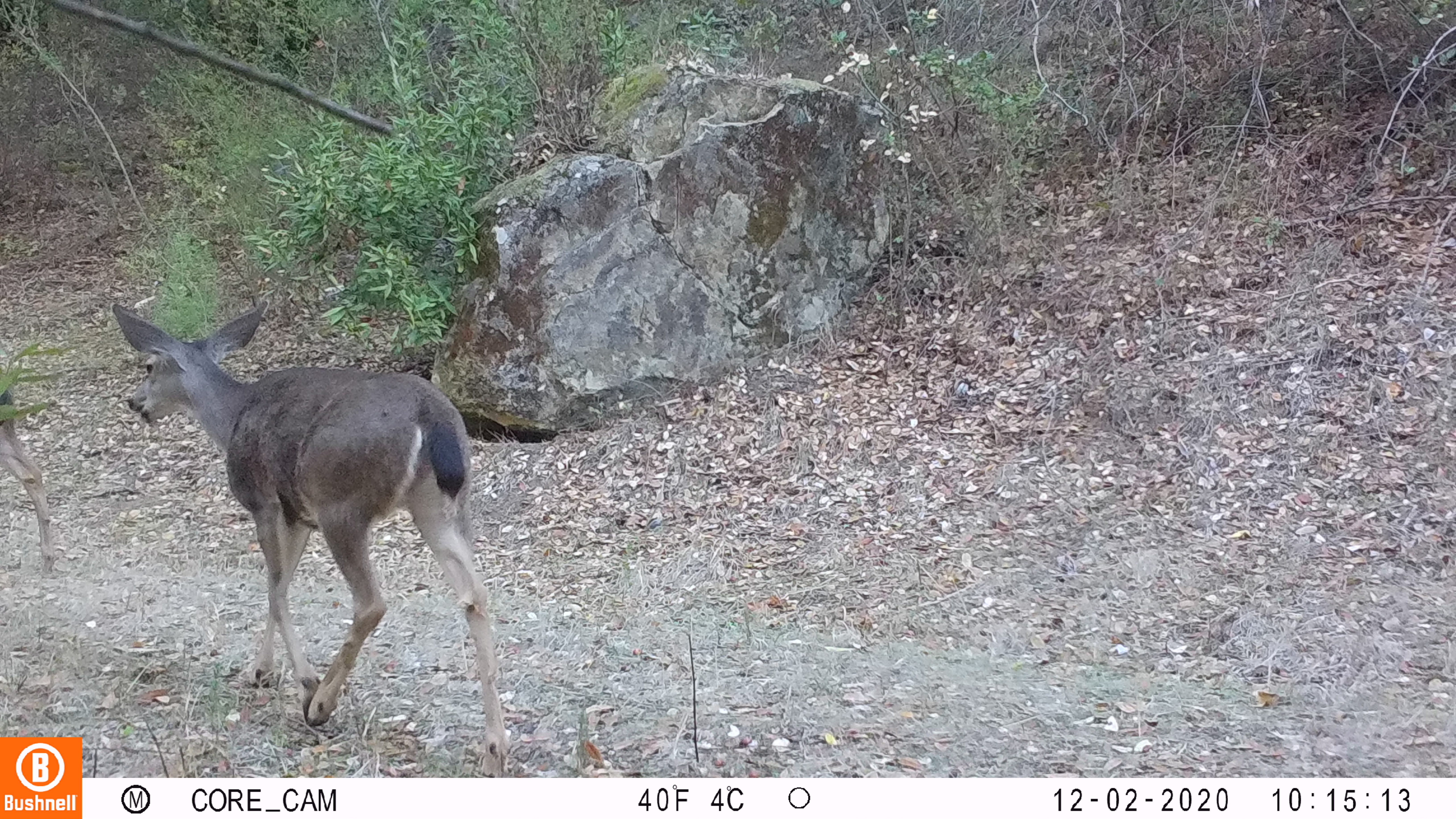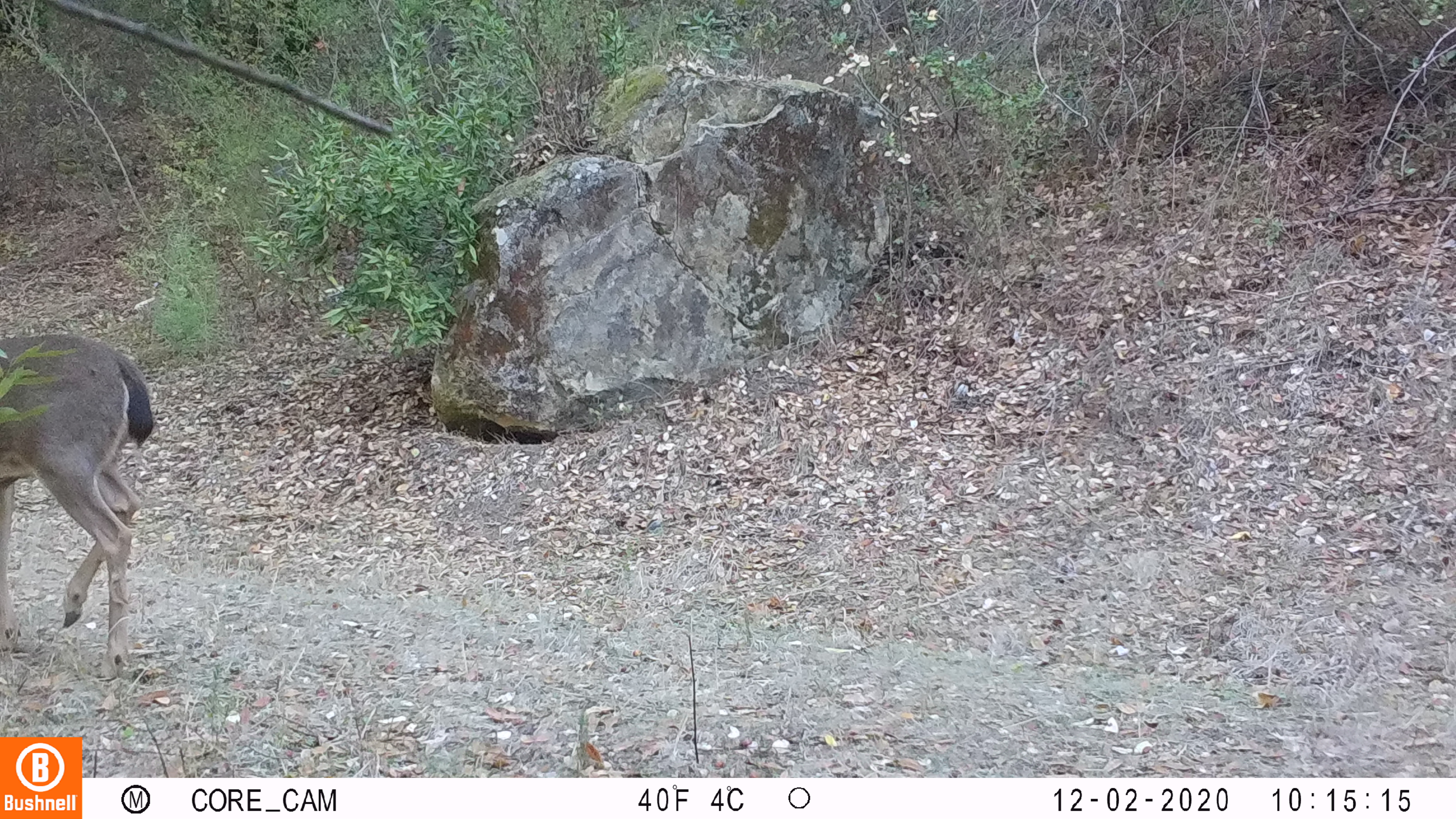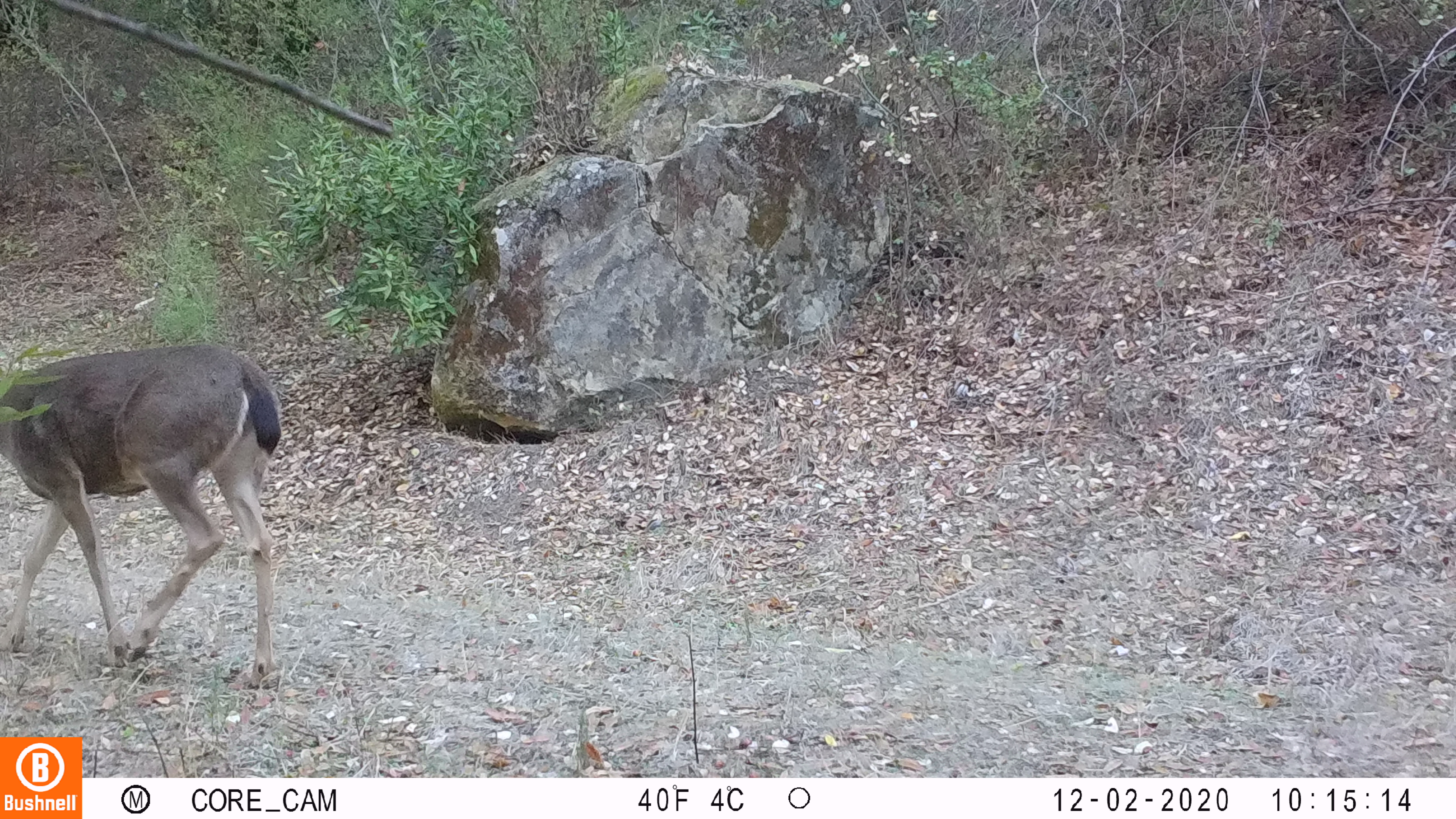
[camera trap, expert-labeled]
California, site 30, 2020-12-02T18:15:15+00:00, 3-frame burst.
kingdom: Animalia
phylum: Chordata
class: Mammalia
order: Artiodactyla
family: Cervidae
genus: Odocoileus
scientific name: Odocoileus hemionus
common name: mule deer